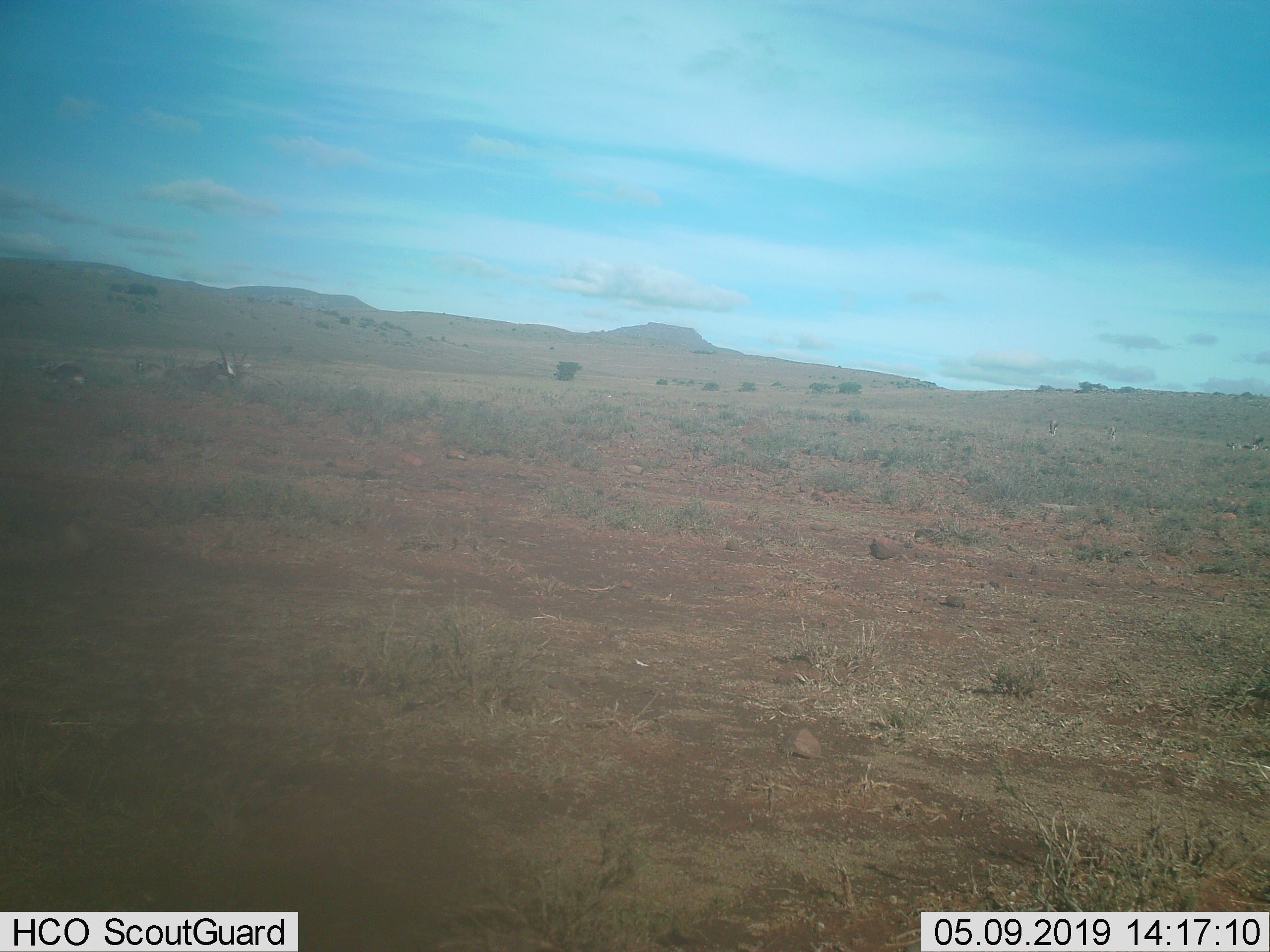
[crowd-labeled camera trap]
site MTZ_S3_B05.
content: unidentified animal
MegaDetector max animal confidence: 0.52